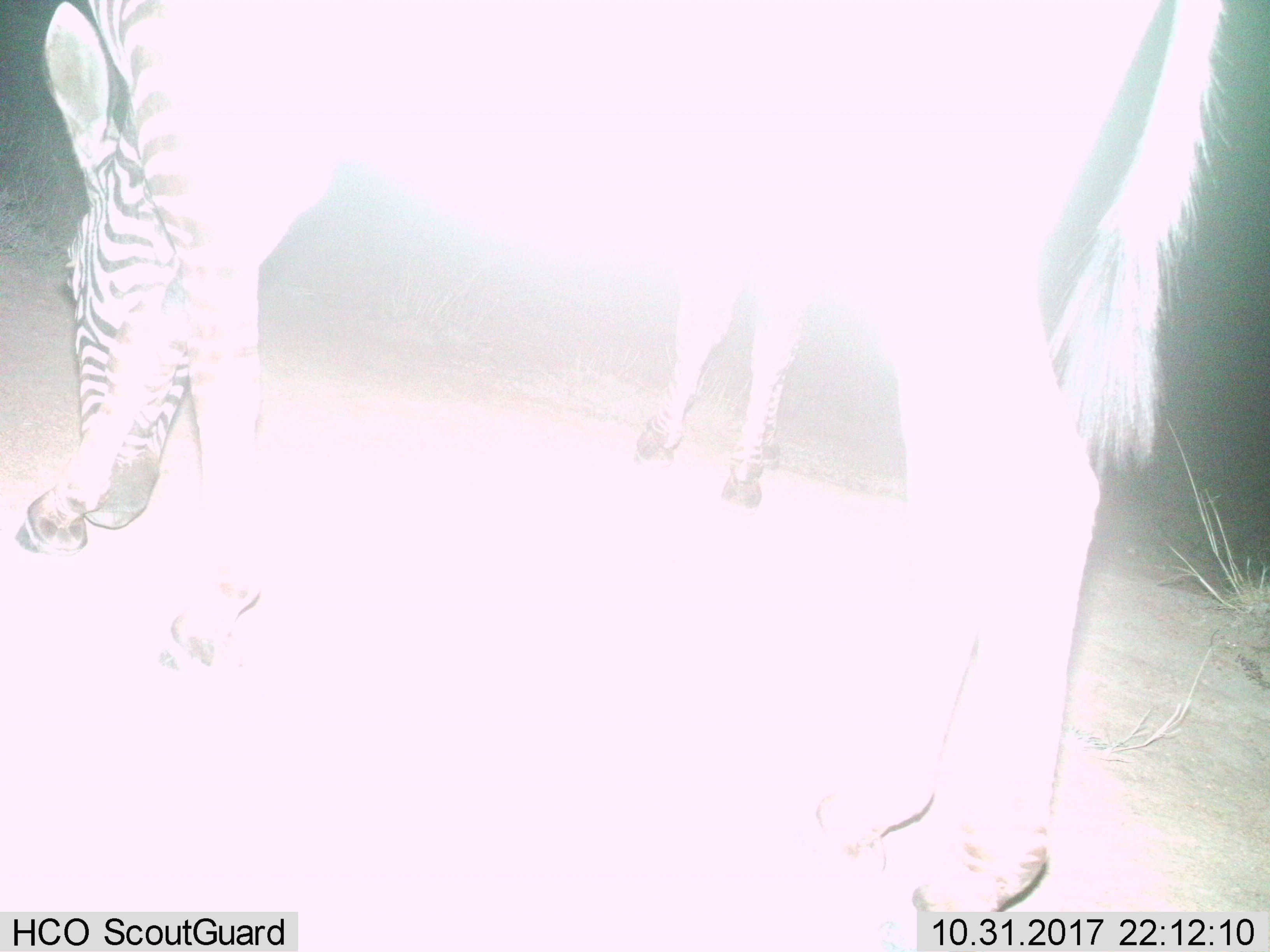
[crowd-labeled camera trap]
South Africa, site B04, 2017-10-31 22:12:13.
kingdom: Animalia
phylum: Chordata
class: Mammalia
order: Perissodactyla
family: Equidae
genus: Equus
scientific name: Equus zebra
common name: mountain zebra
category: zebramountain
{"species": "zebramountain (mountain zebra) (Equus zebra)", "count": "2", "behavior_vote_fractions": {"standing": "50%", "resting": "0%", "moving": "30%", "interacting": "0%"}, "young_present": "10%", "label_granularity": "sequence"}